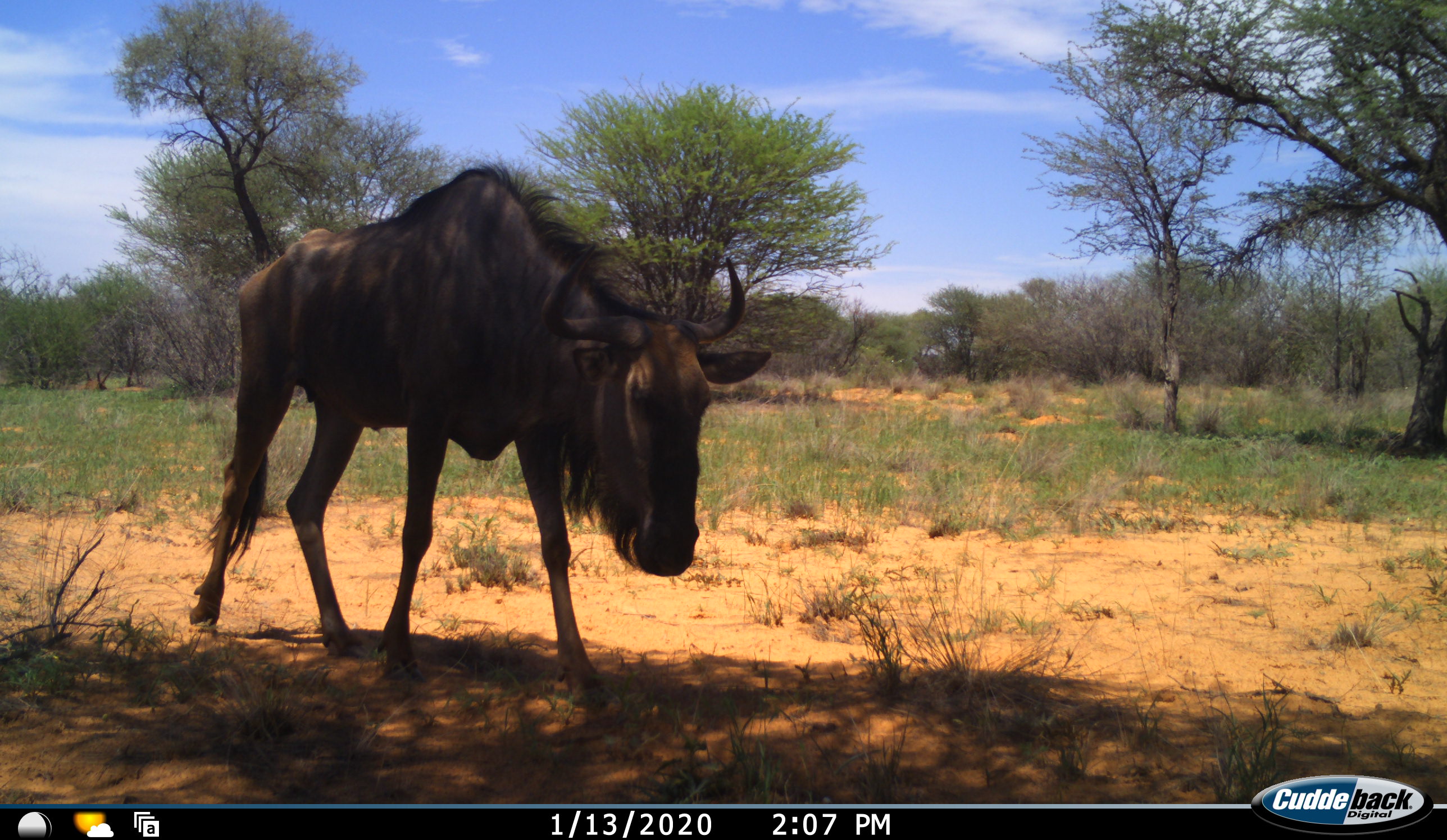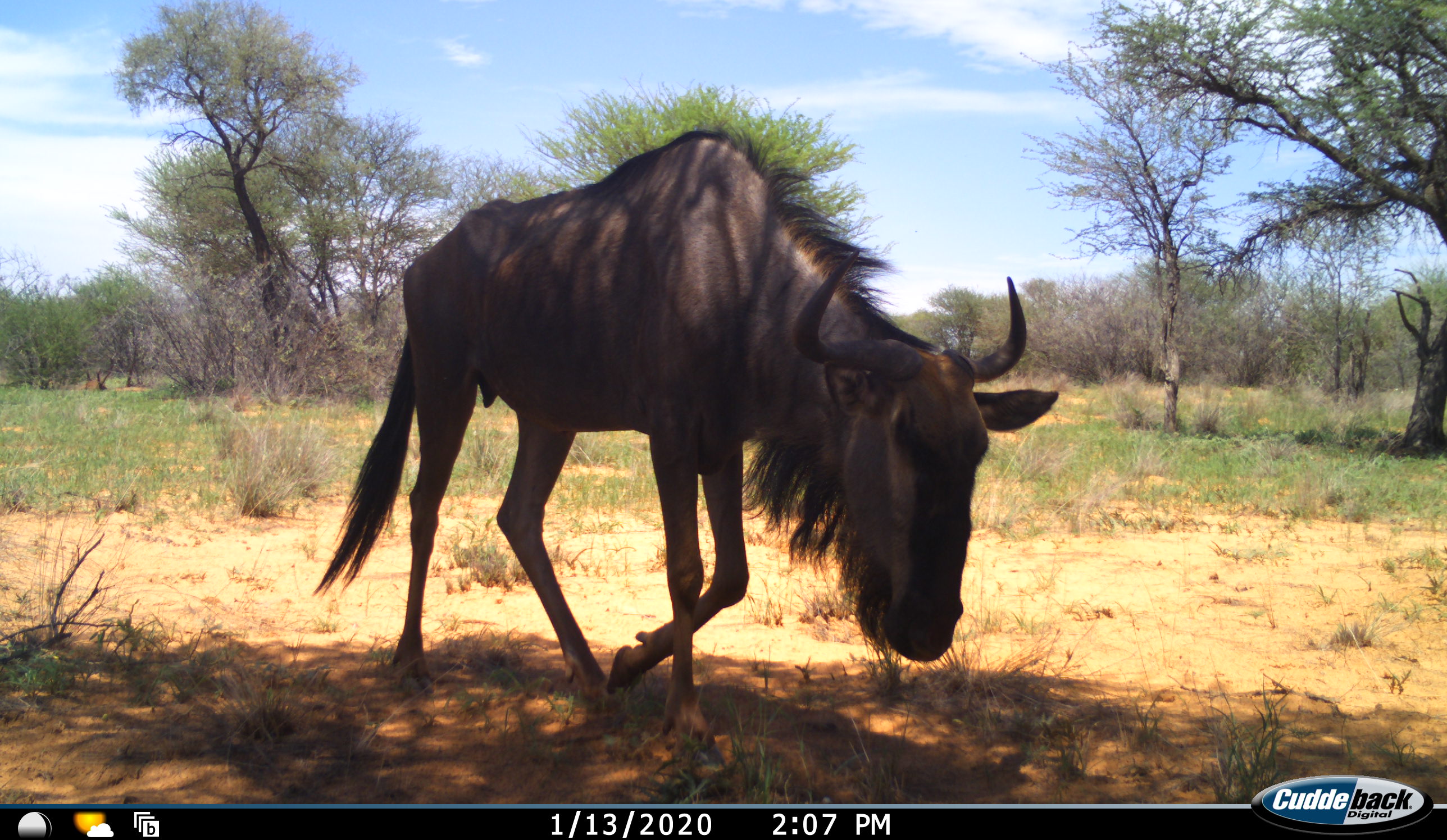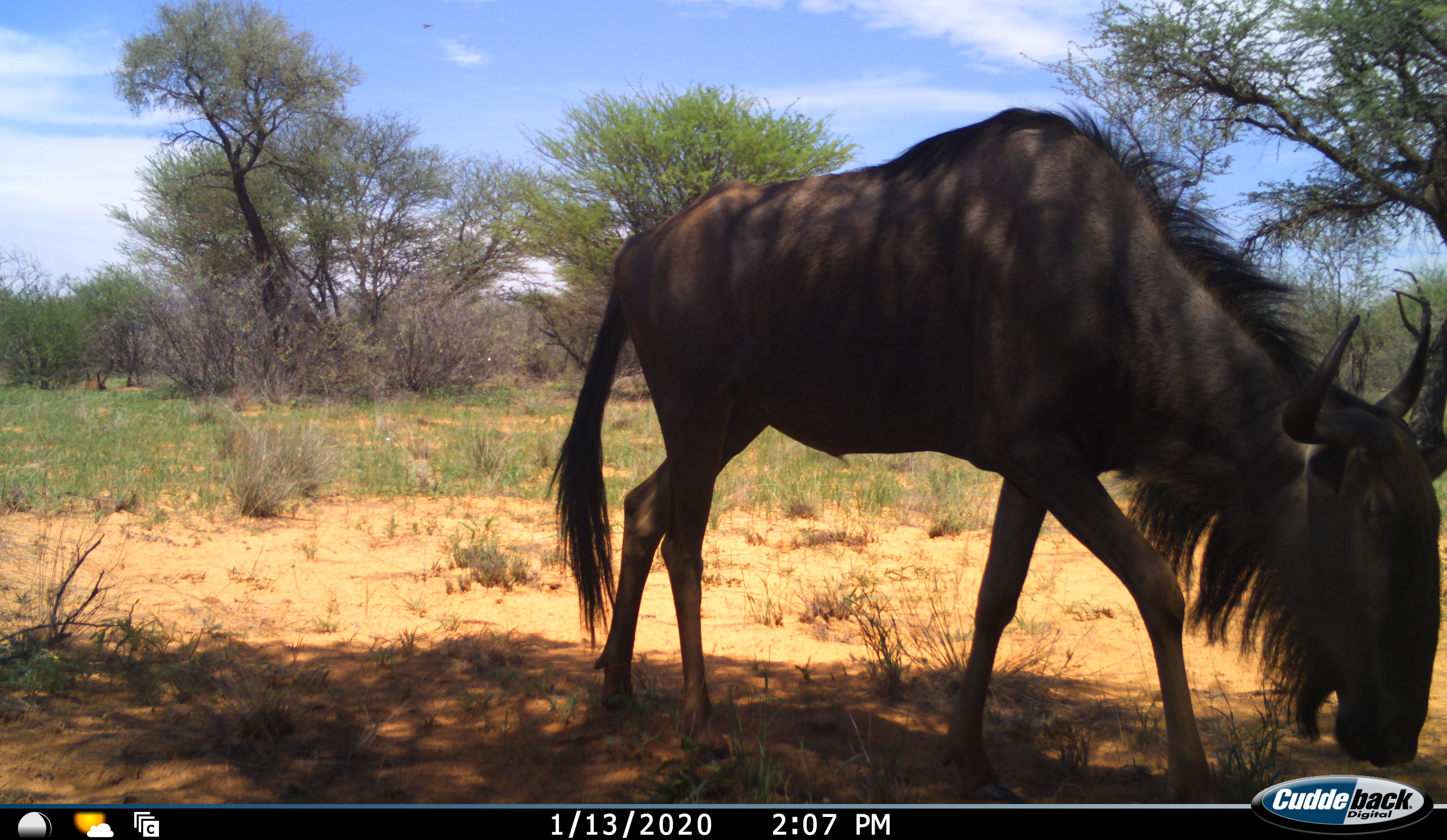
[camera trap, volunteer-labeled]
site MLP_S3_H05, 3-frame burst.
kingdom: Animalia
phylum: Chordata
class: Mammalia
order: Artiodactyla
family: Bovidae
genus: Connochaetes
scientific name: Connochaetes taurinus taurinus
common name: blue wildebeest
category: wildebeestblue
Wildebeestblue (blue wildebeest) (Connochaetes taurinus taurinus), count 1. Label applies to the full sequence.